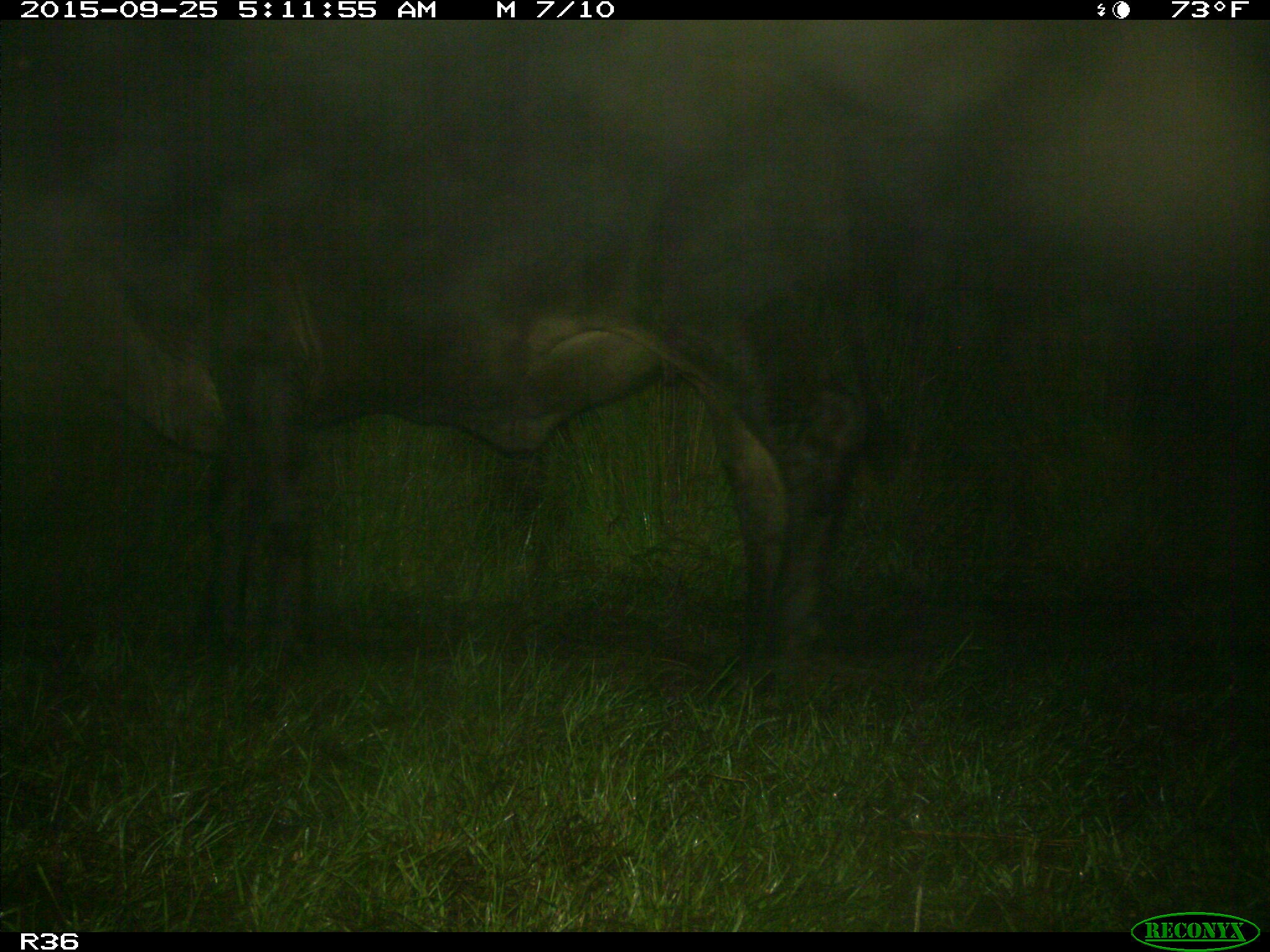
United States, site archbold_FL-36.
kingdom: Animalia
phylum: Chordata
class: Mammalia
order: Artiodactyla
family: Bovidae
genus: Bos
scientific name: Bos taurus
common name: domestic cow